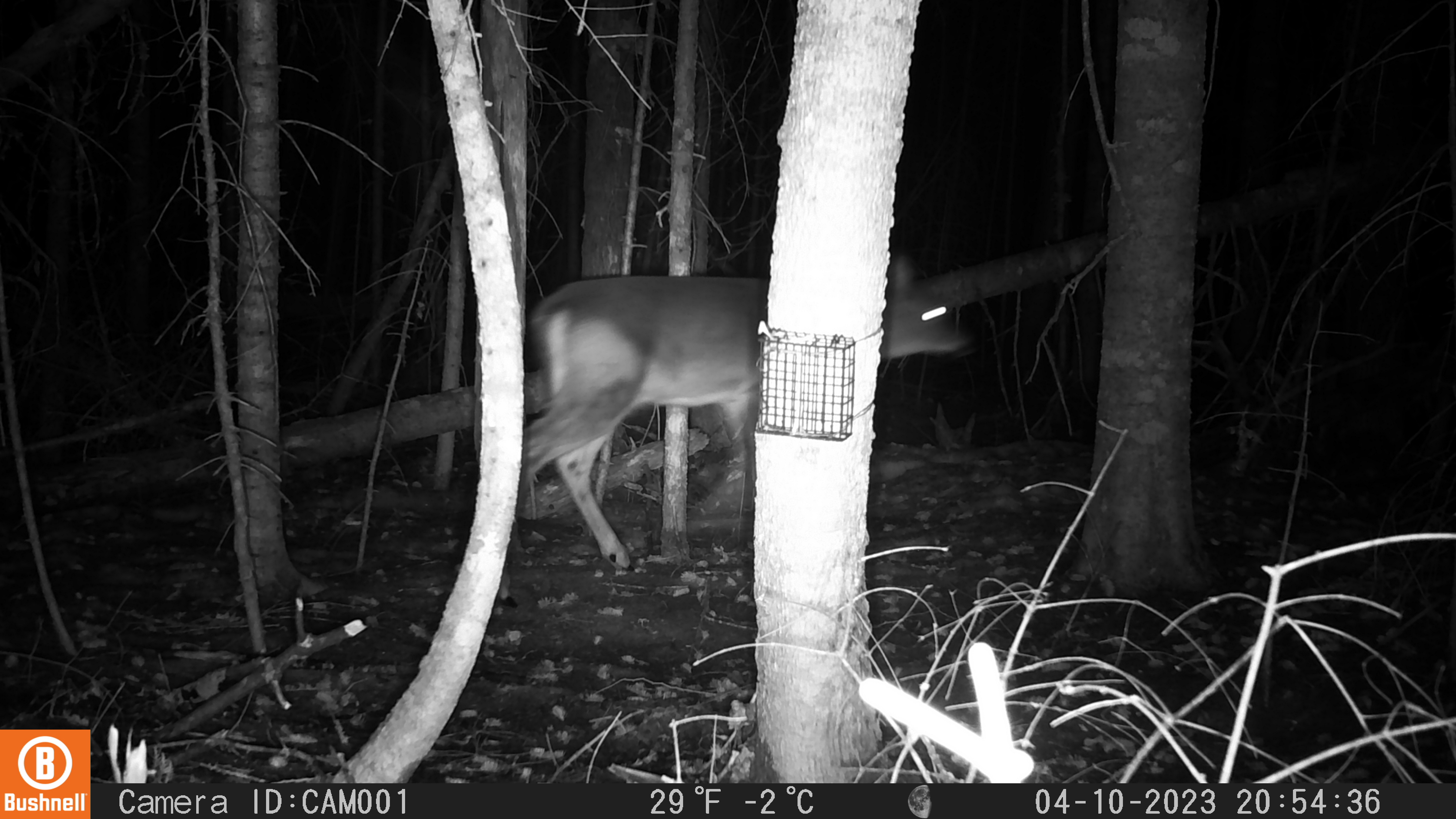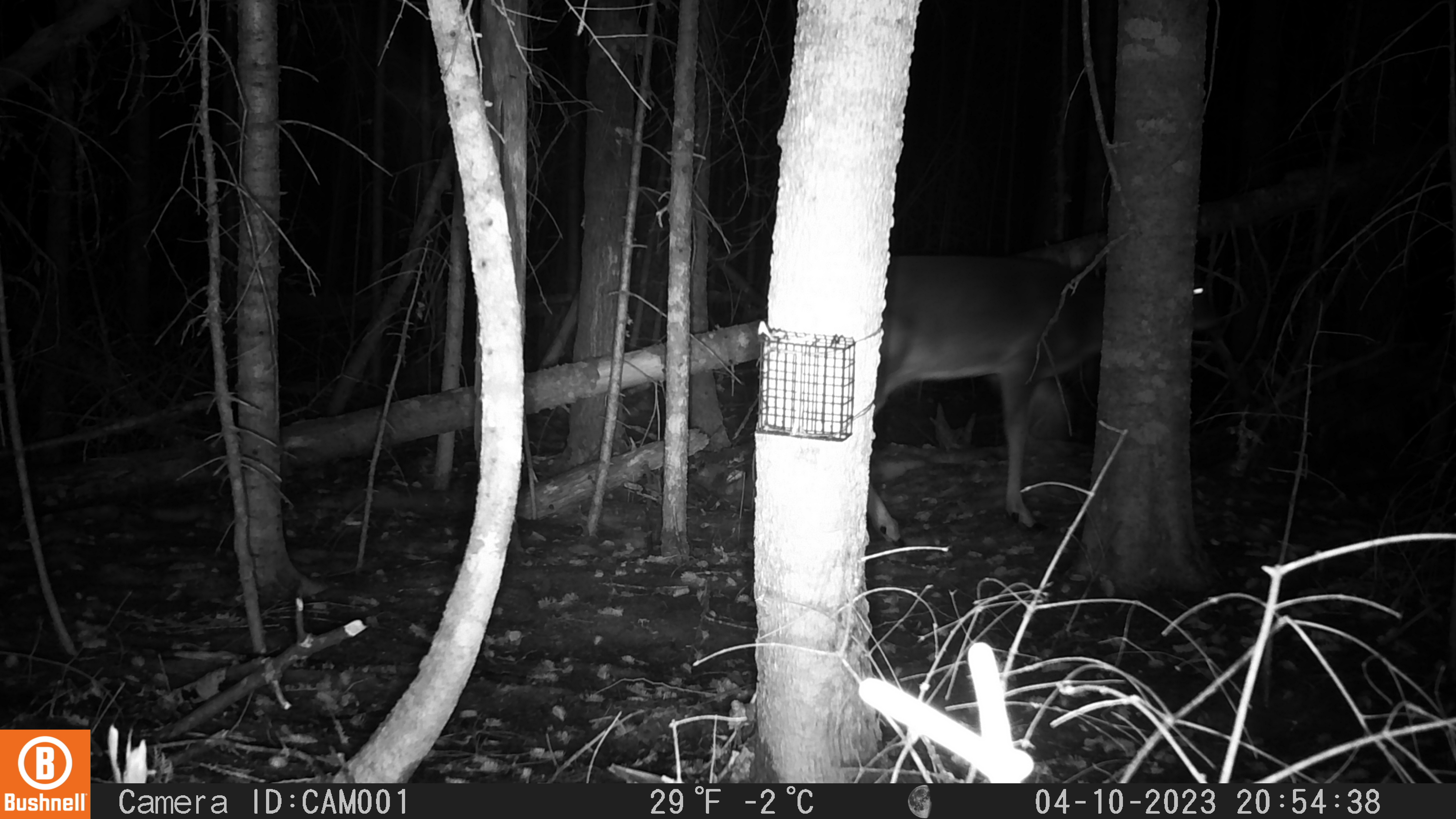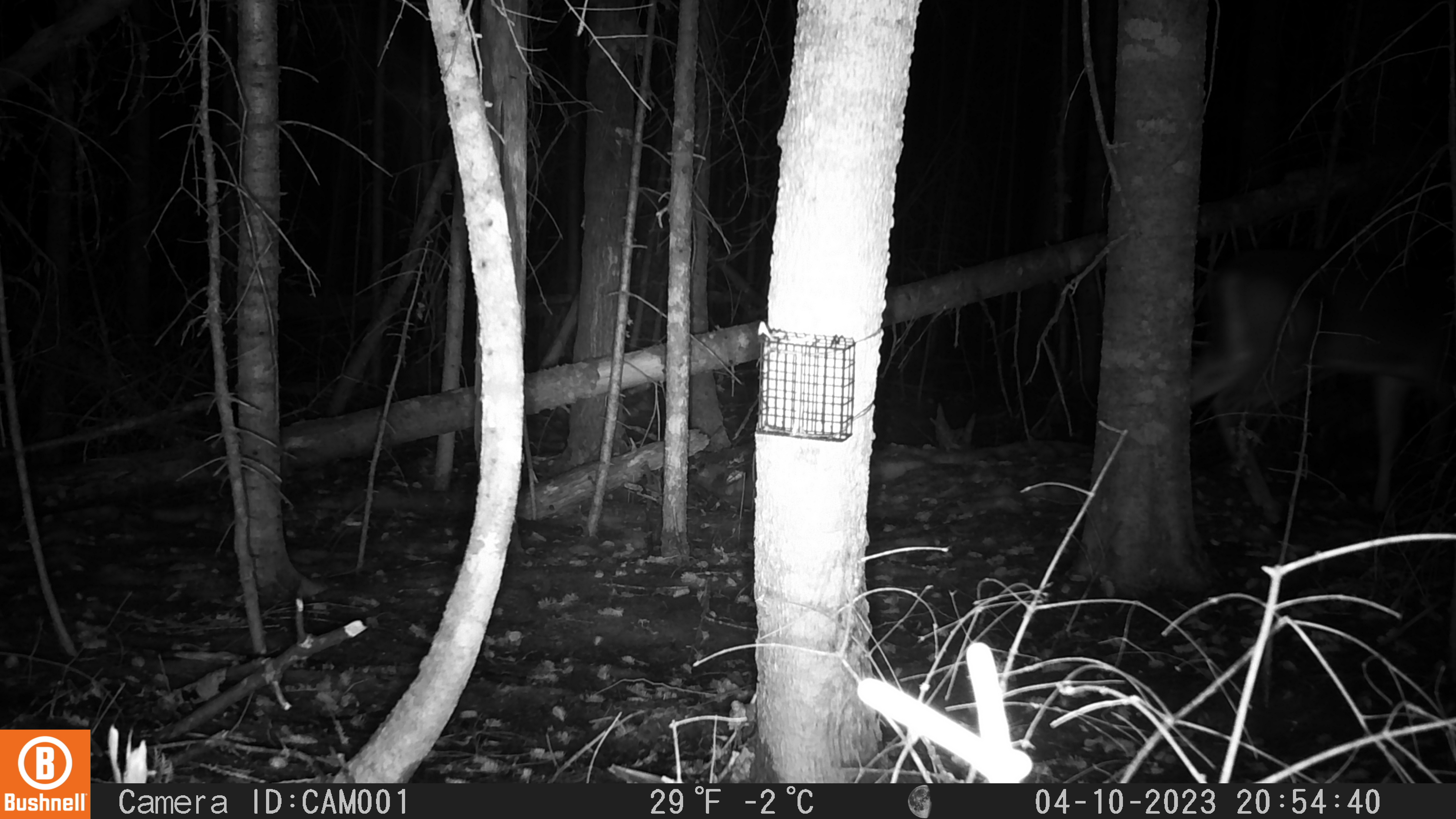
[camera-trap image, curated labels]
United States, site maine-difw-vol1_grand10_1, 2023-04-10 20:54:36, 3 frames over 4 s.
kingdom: Animalia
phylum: Chordata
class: Mammalia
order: Artiodactyla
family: Cervidae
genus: Odocoileus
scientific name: Odocoileus virginianus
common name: white-tailed deer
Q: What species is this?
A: White-tailed deer (Odocoileus virginianus).